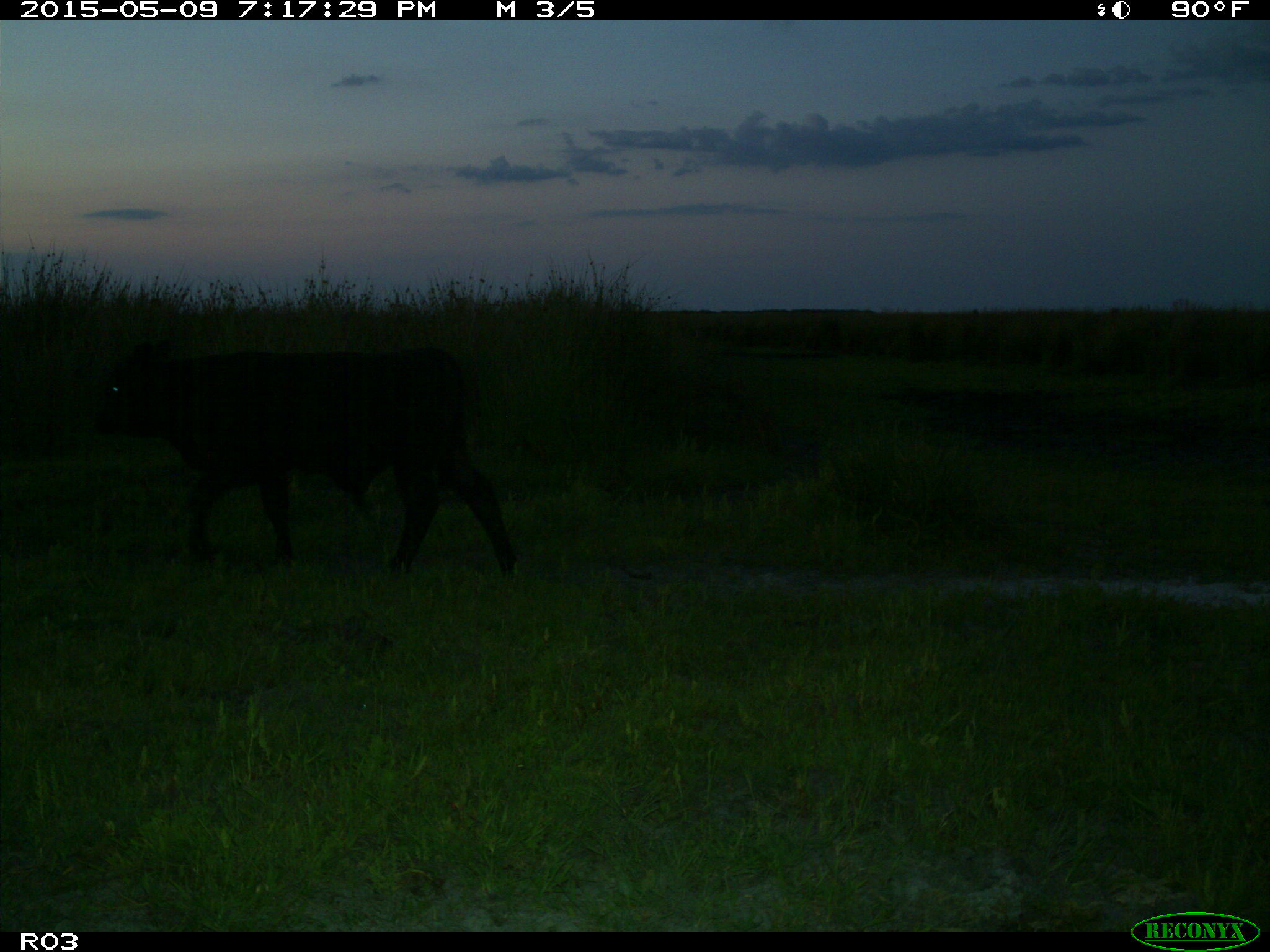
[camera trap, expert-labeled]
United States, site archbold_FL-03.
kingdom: Animalia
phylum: Chordata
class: Mammalia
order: Artiodactyla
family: Bovidae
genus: Bos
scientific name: Bos taurus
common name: domestic cow